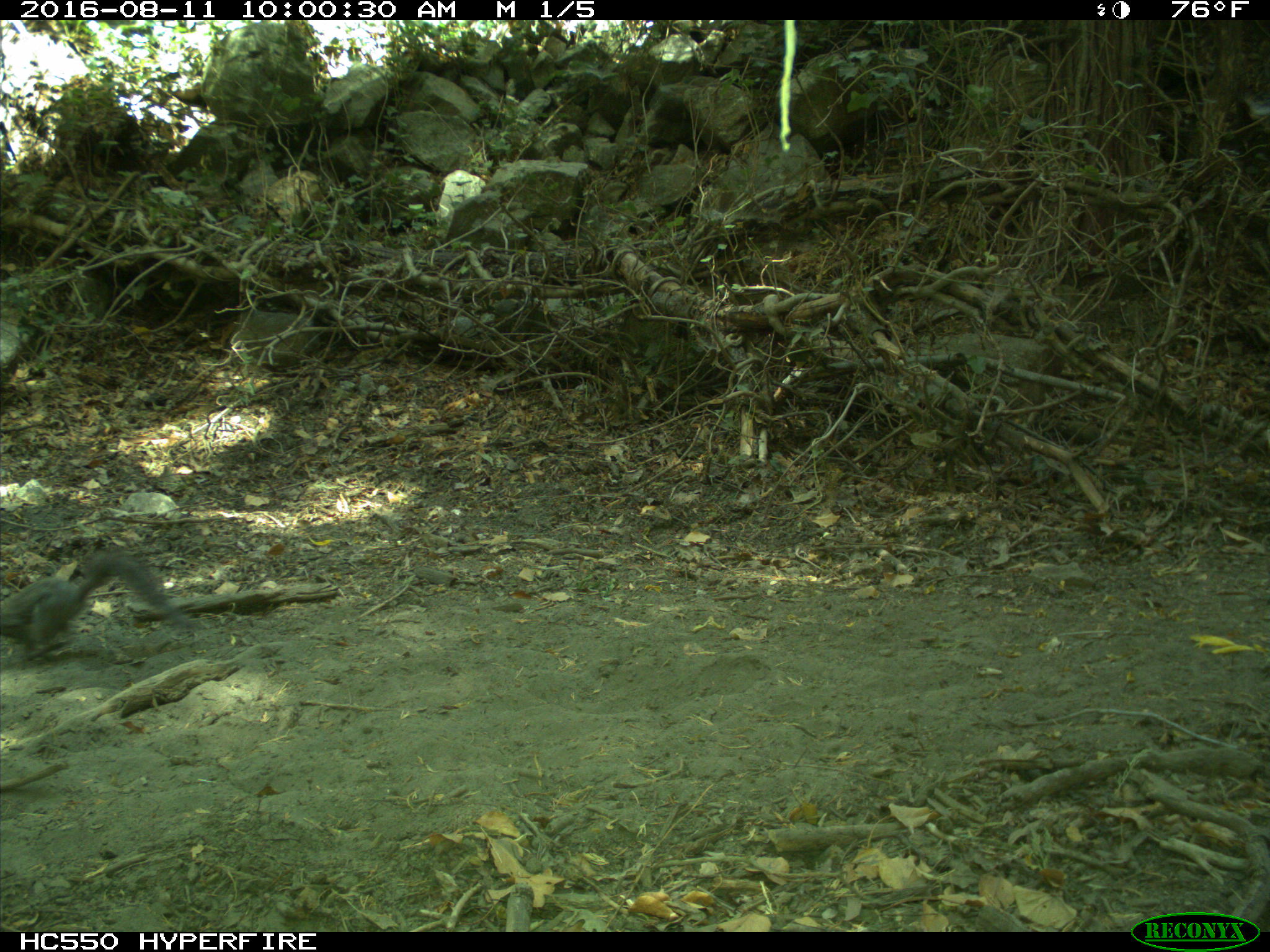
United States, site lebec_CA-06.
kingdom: Animalia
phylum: Chordata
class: Mammalia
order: Rodentia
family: Sciuridae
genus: Sciurus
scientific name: Sciurus carolinensis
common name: eastern gray squirrel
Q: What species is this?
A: Sciurus carolinensis (eastern gray squirrel).